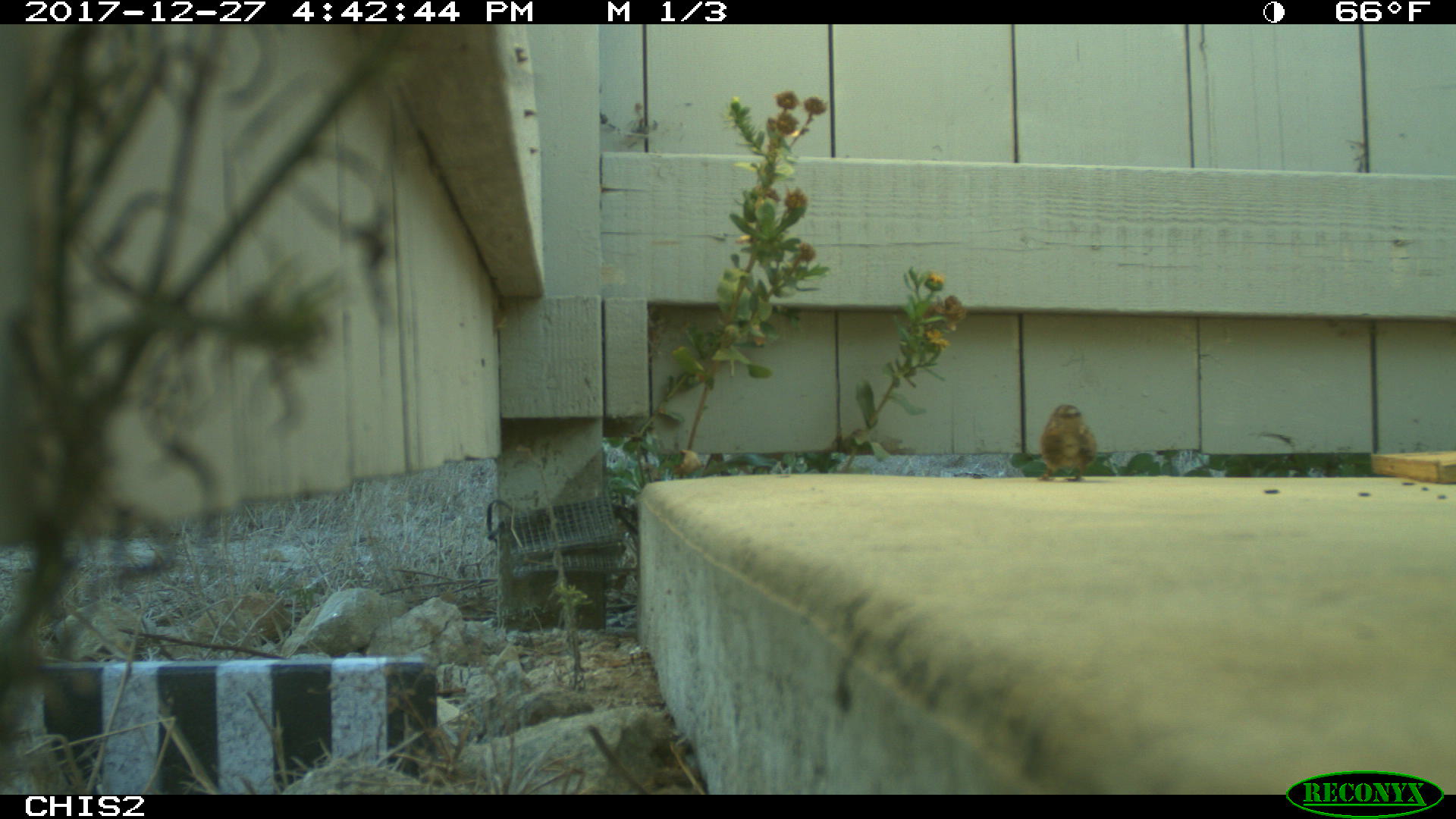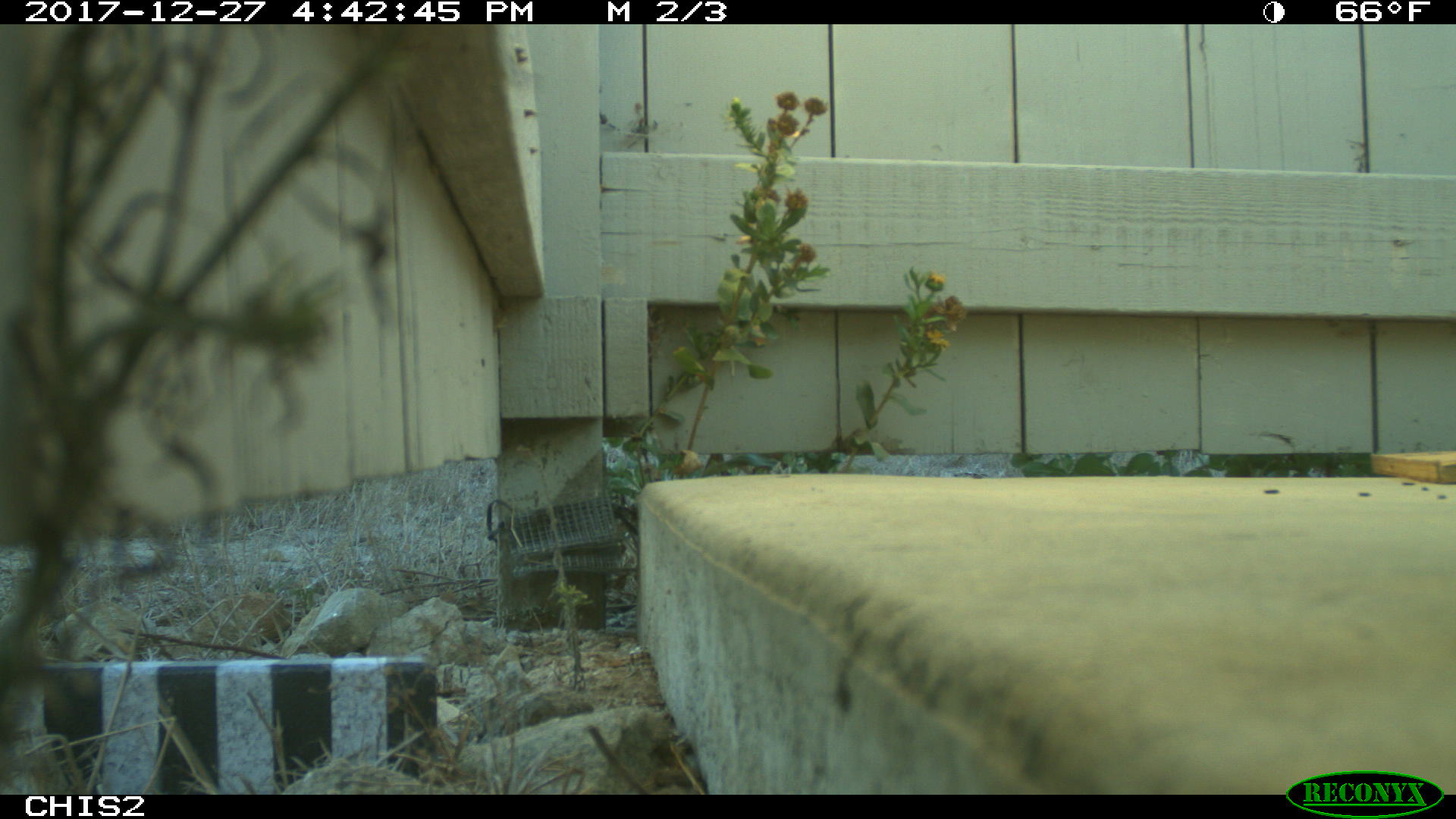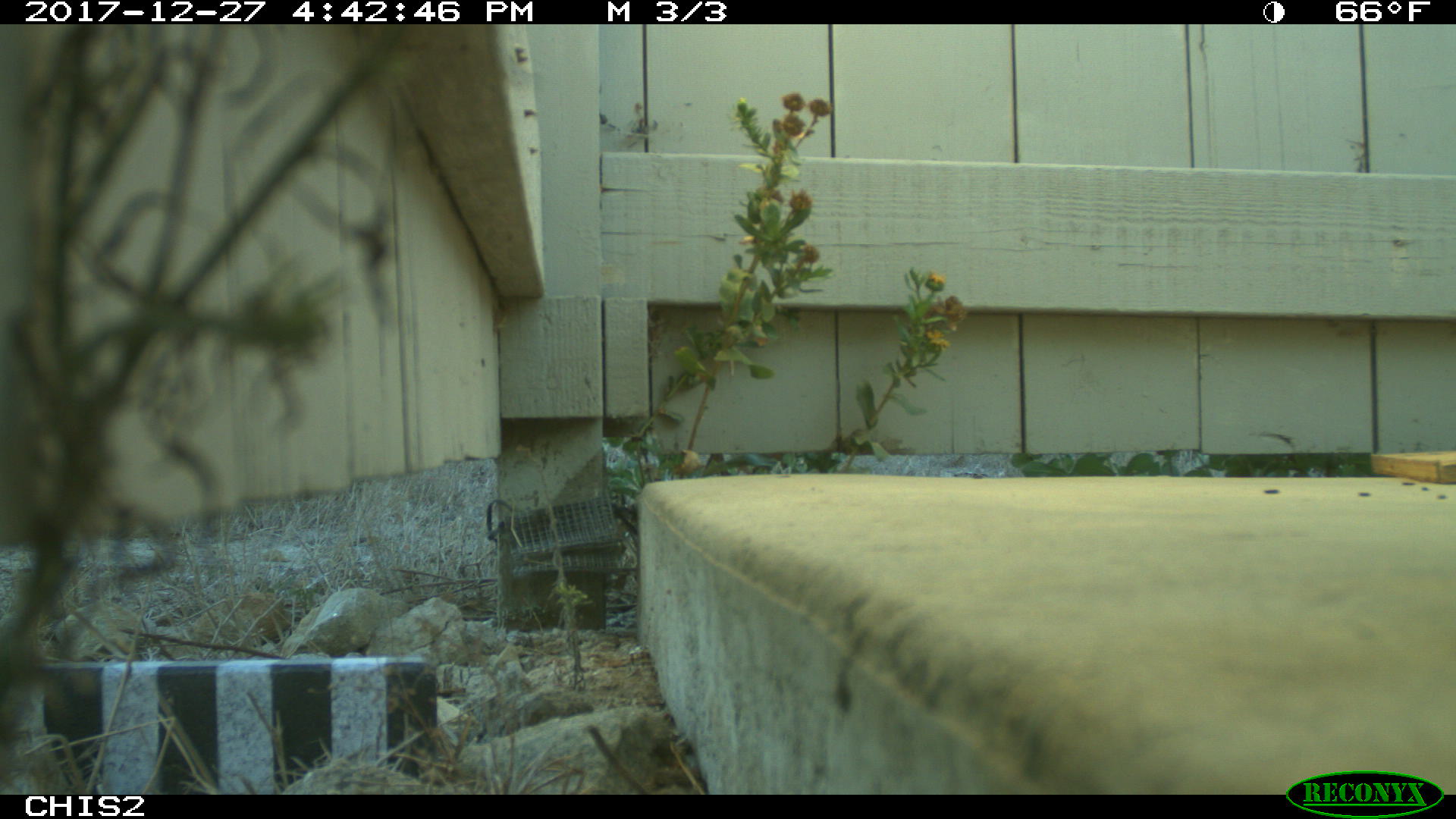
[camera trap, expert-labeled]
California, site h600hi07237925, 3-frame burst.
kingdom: Animalia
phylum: Chordata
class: Aves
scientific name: Aves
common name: bird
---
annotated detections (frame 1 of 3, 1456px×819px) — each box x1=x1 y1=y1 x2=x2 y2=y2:
bird: x1=1036 y1=403 x2=1097 y2=483